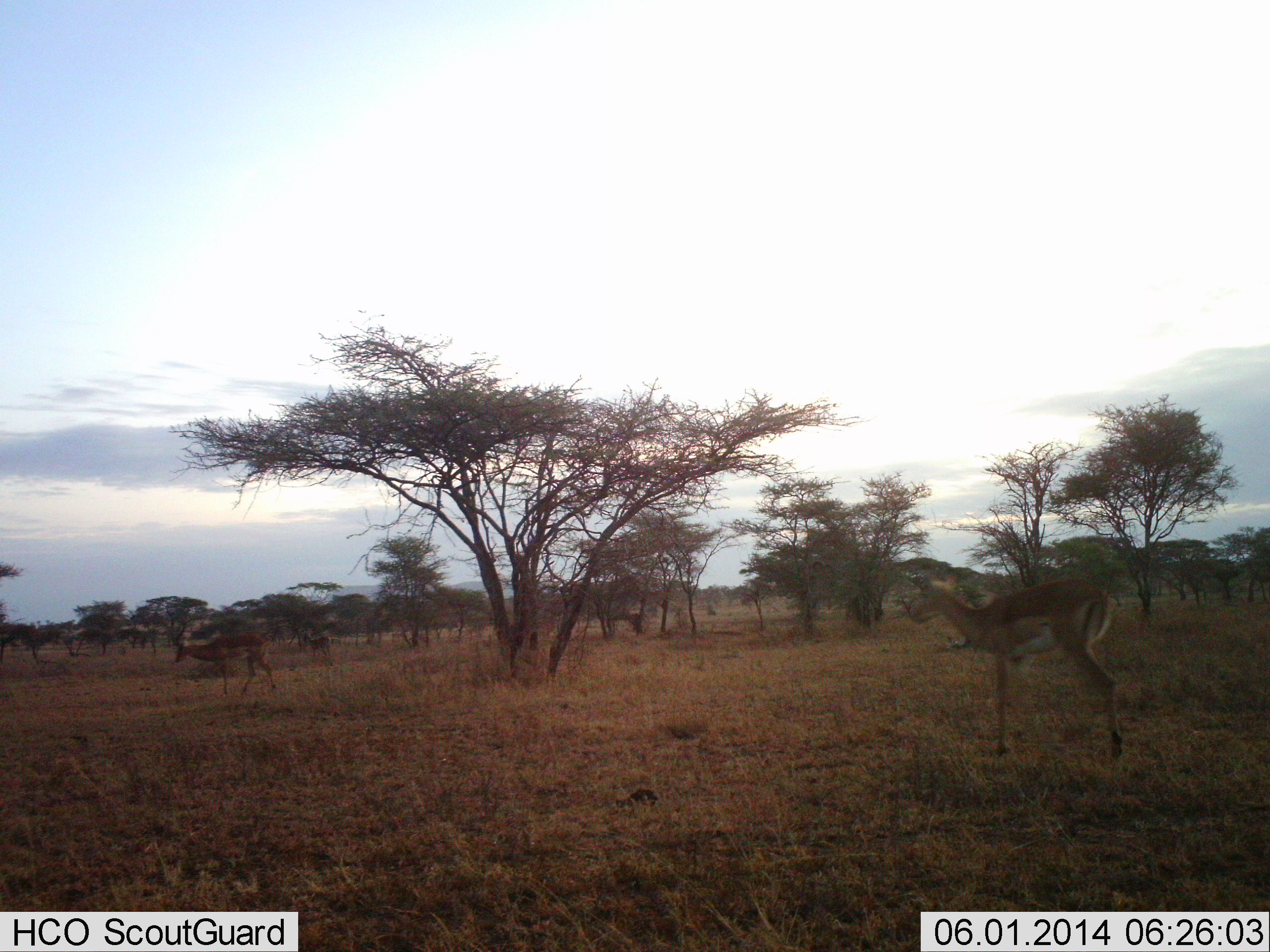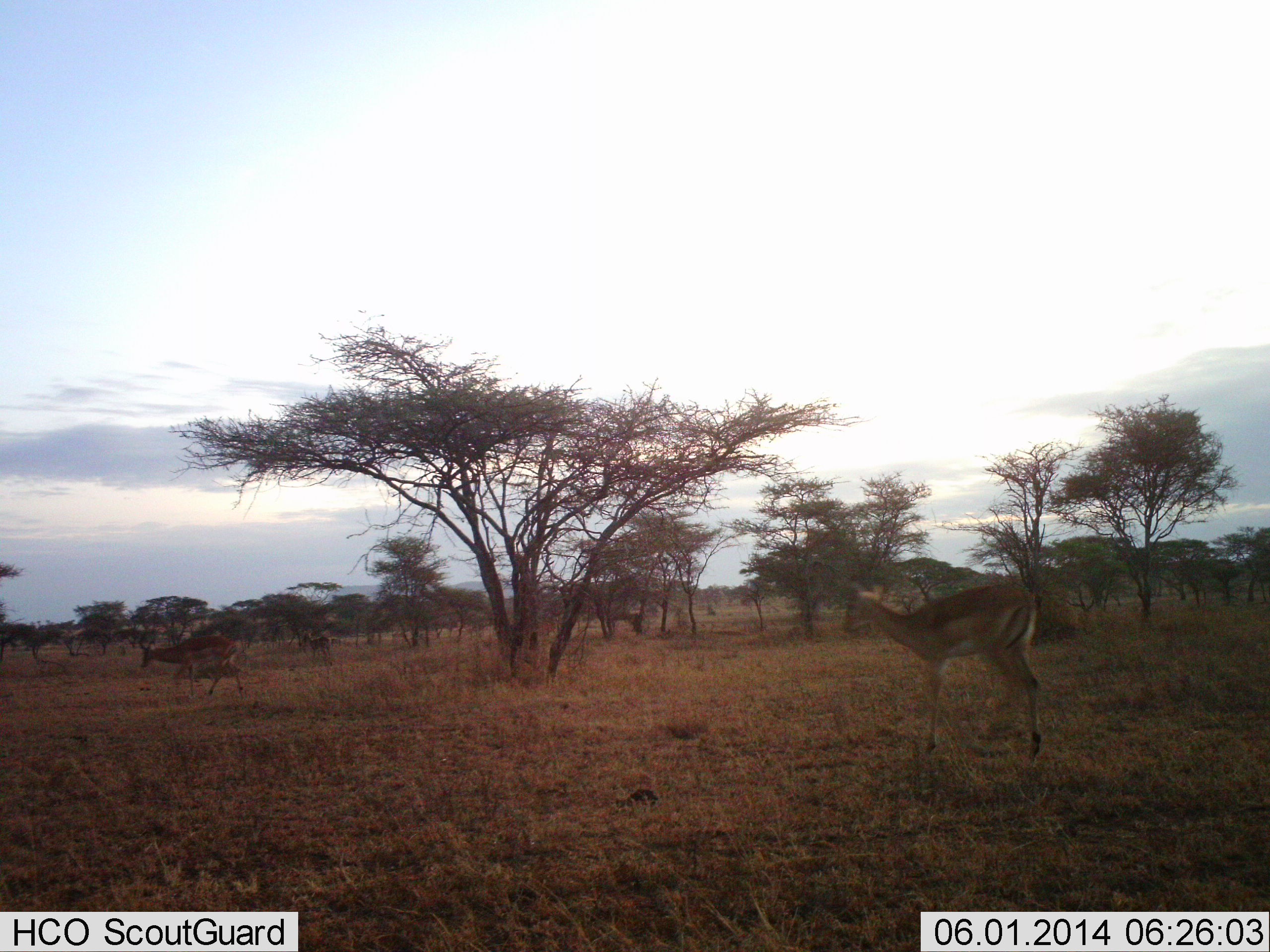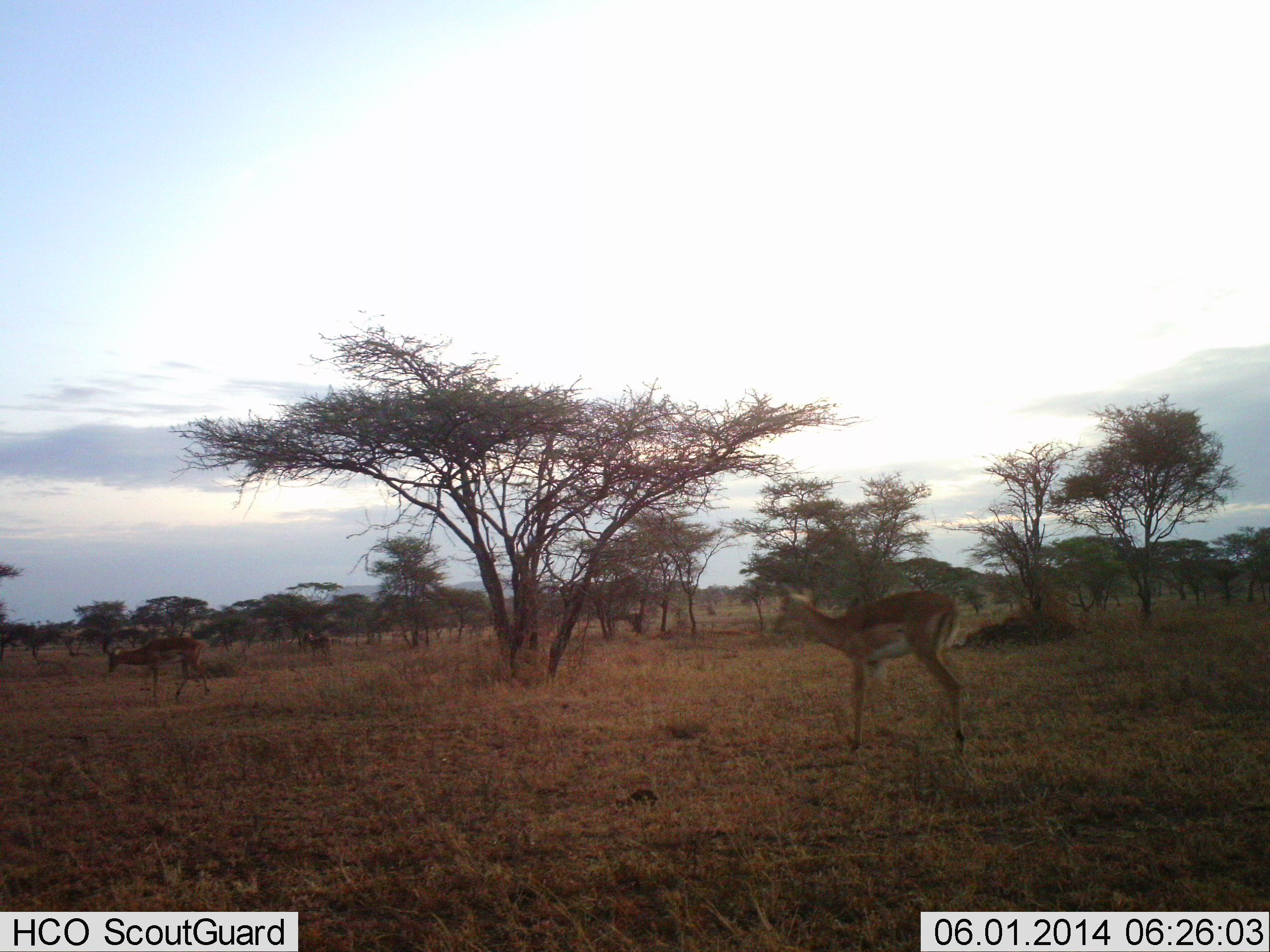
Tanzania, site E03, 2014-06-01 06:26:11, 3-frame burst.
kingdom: Animalia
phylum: Chordata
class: Mammalia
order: Artiodactyla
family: Bovidae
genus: Aepyceros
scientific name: Aepyceros melampus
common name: impala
Impala (Aepyceros melampus), count 2. Behavior (volunteer vote fractions): standing 0%, resting 0%, moving 100%, interacting 0%. Young present (vote fraction): 0%. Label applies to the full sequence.